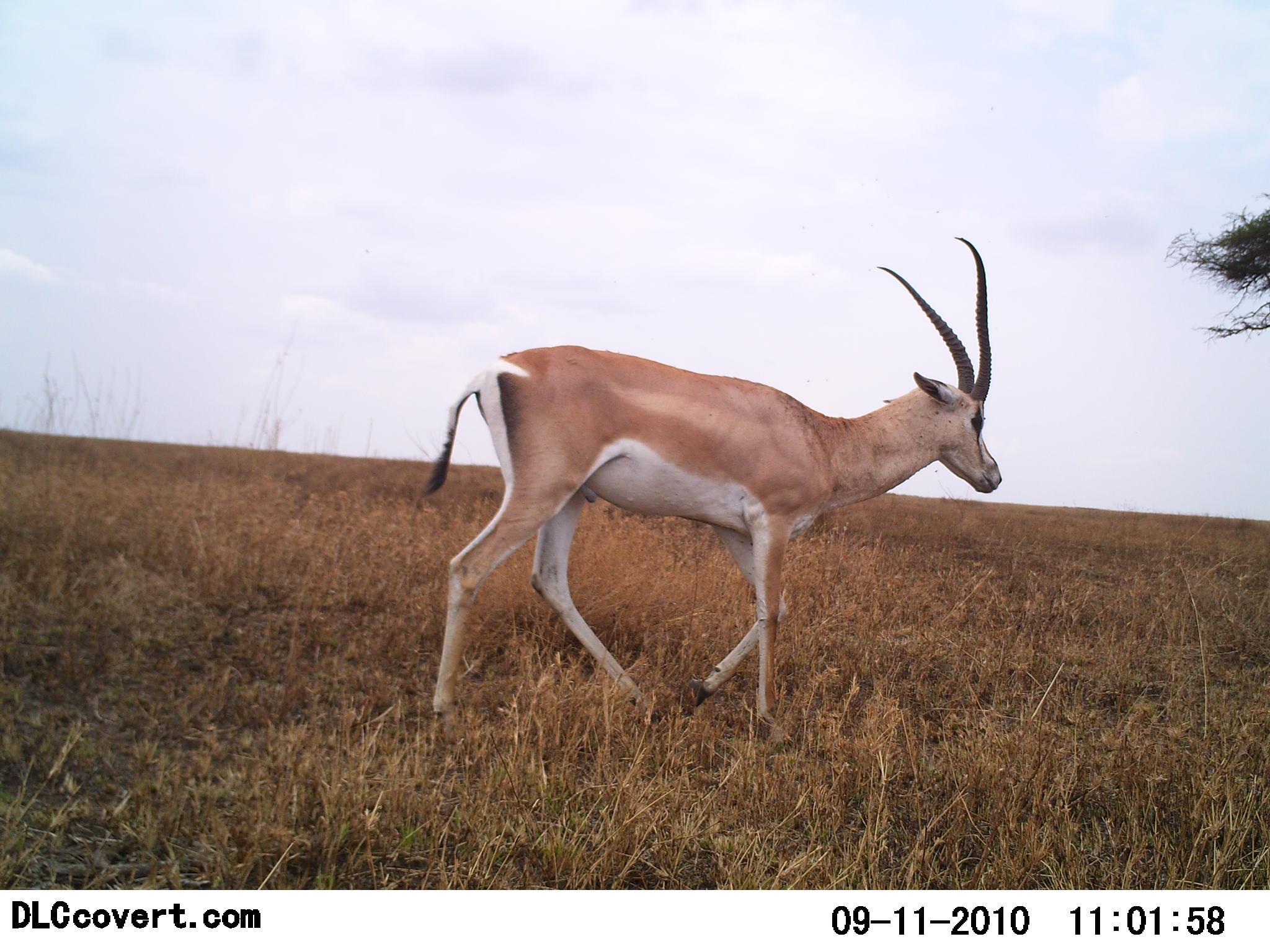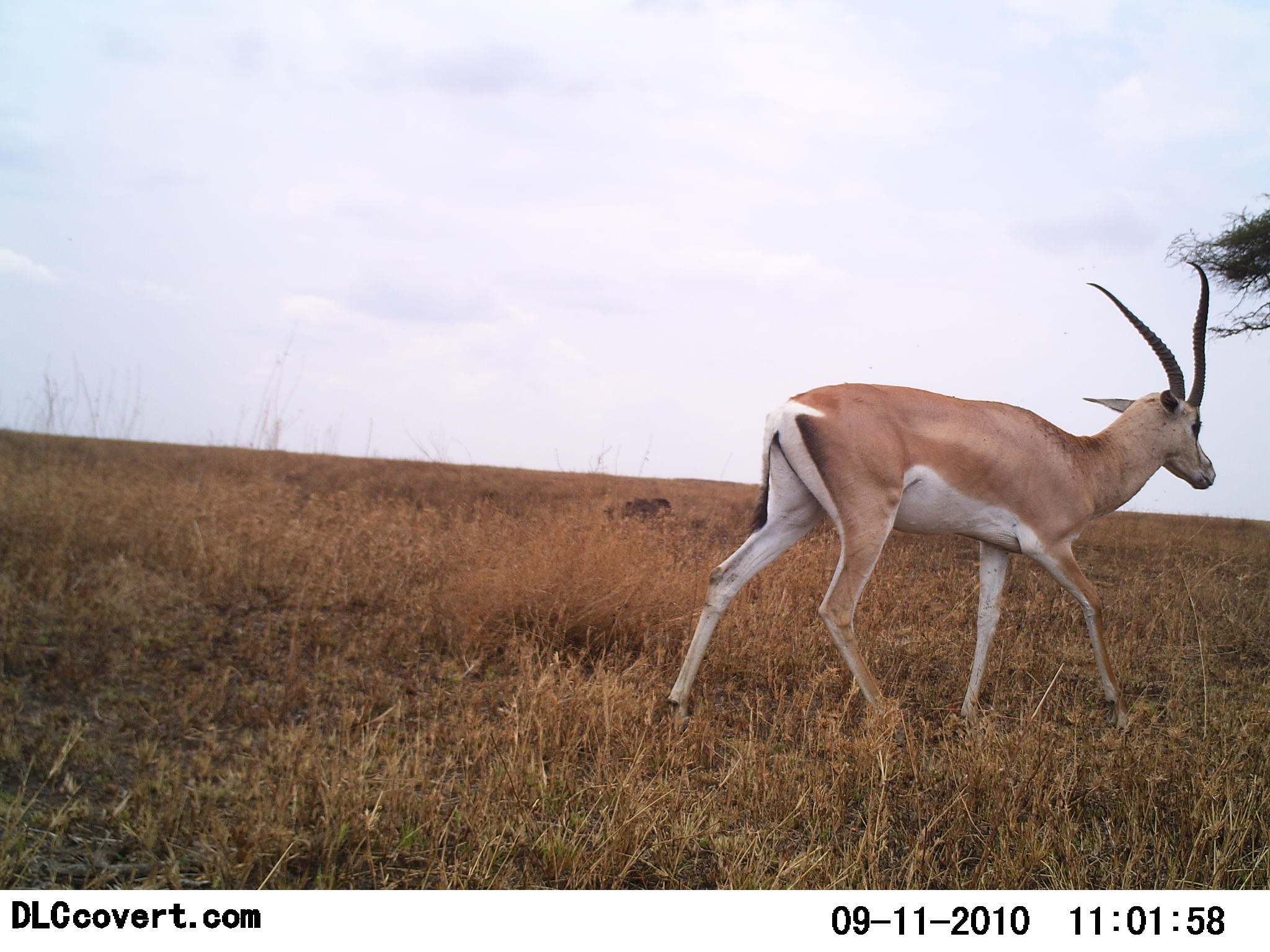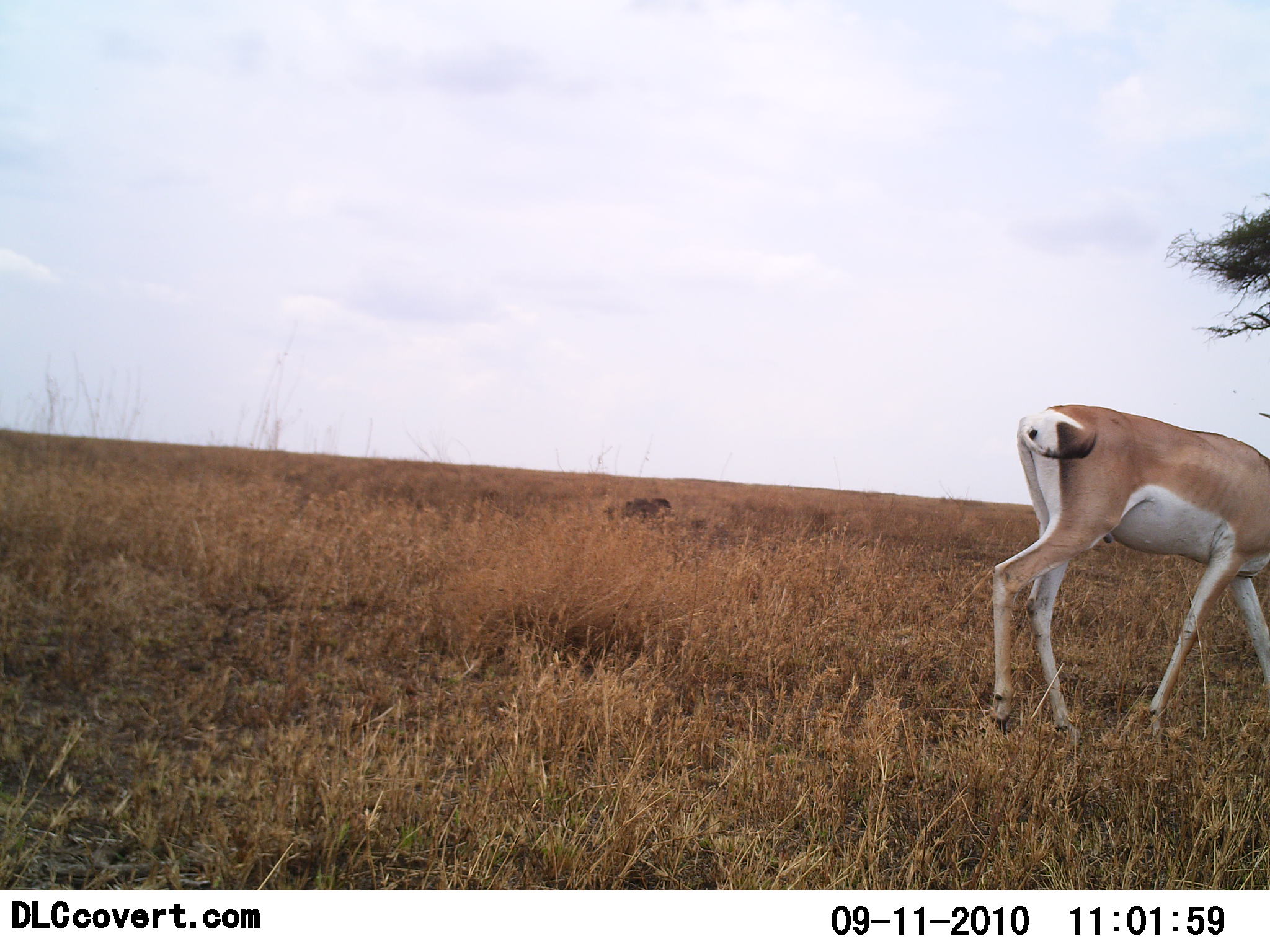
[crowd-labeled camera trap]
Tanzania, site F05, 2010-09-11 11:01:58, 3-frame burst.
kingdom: Animalia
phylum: Chordata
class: Mammalia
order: Artiodactyla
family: Bovidae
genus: Nanger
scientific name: Nanger granti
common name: grant's gazelle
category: gazellegrants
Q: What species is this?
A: Gazellegrants (grant's gazelle) (Nanger granti).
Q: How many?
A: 1.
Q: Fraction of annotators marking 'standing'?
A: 0%.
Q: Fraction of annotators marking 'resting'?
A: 0%.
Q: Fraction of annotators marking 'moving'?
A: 100%.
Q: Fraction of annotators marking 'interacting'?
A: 0%.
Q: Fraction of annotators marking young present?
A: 0%.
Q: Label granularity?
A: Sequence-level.